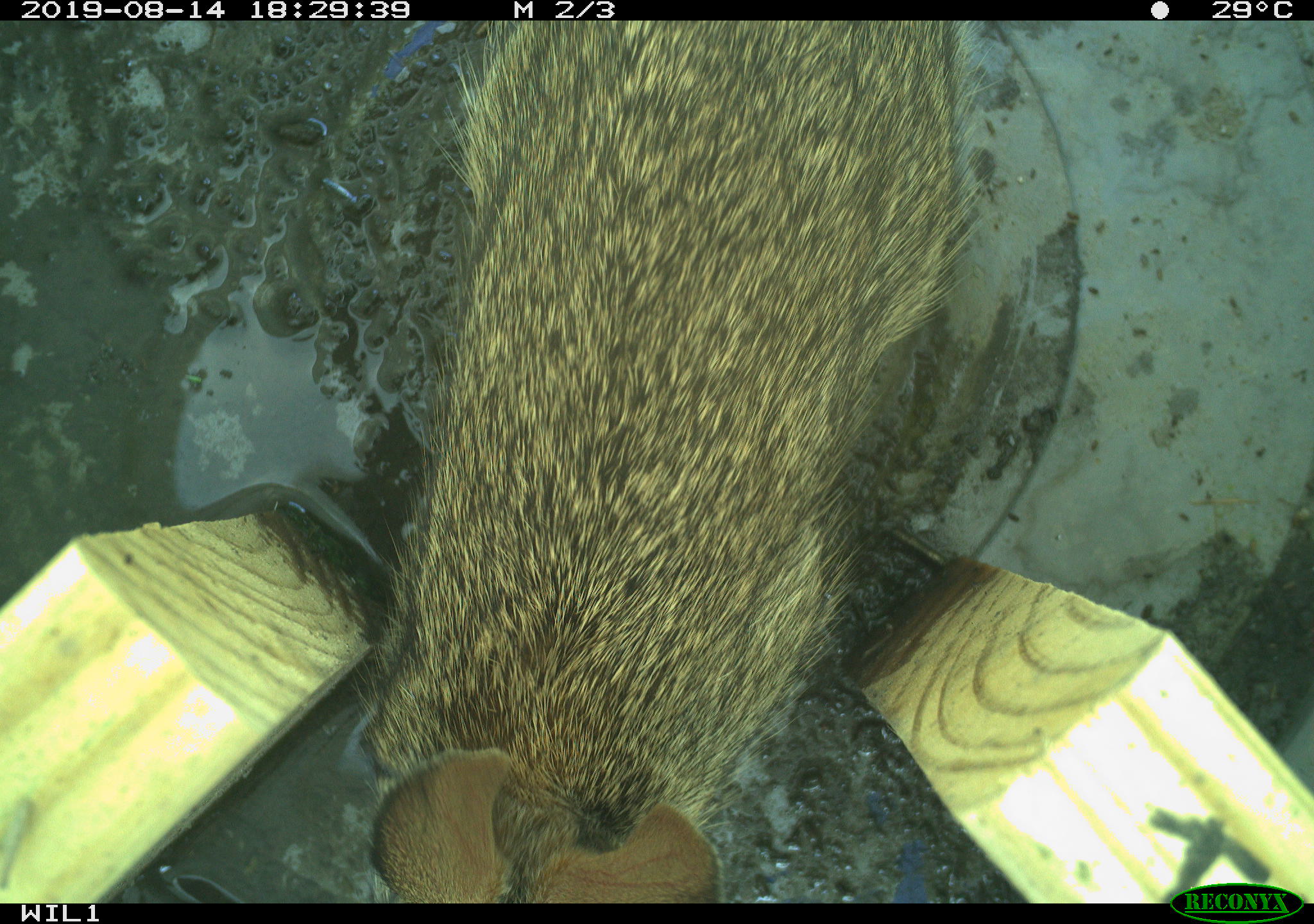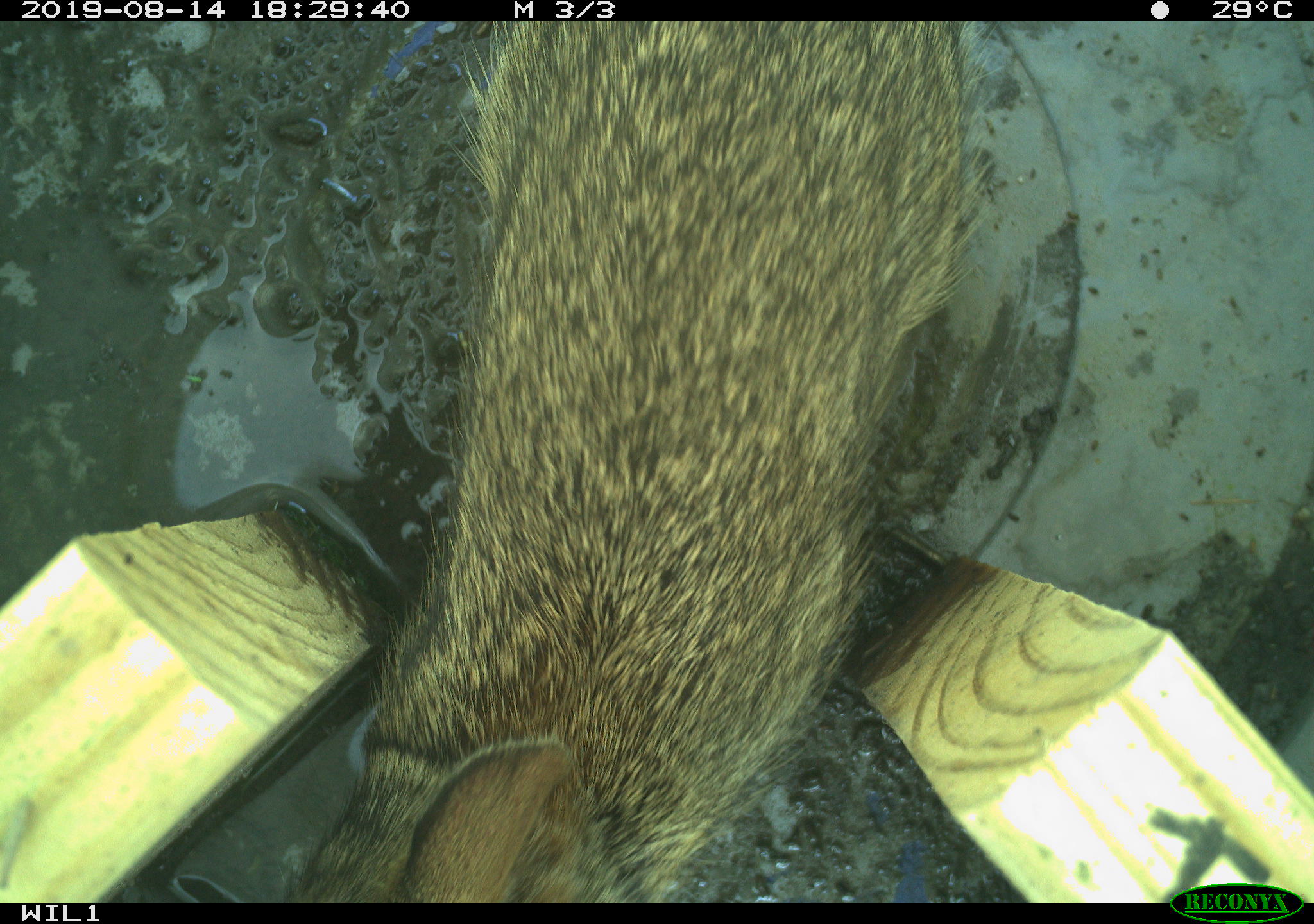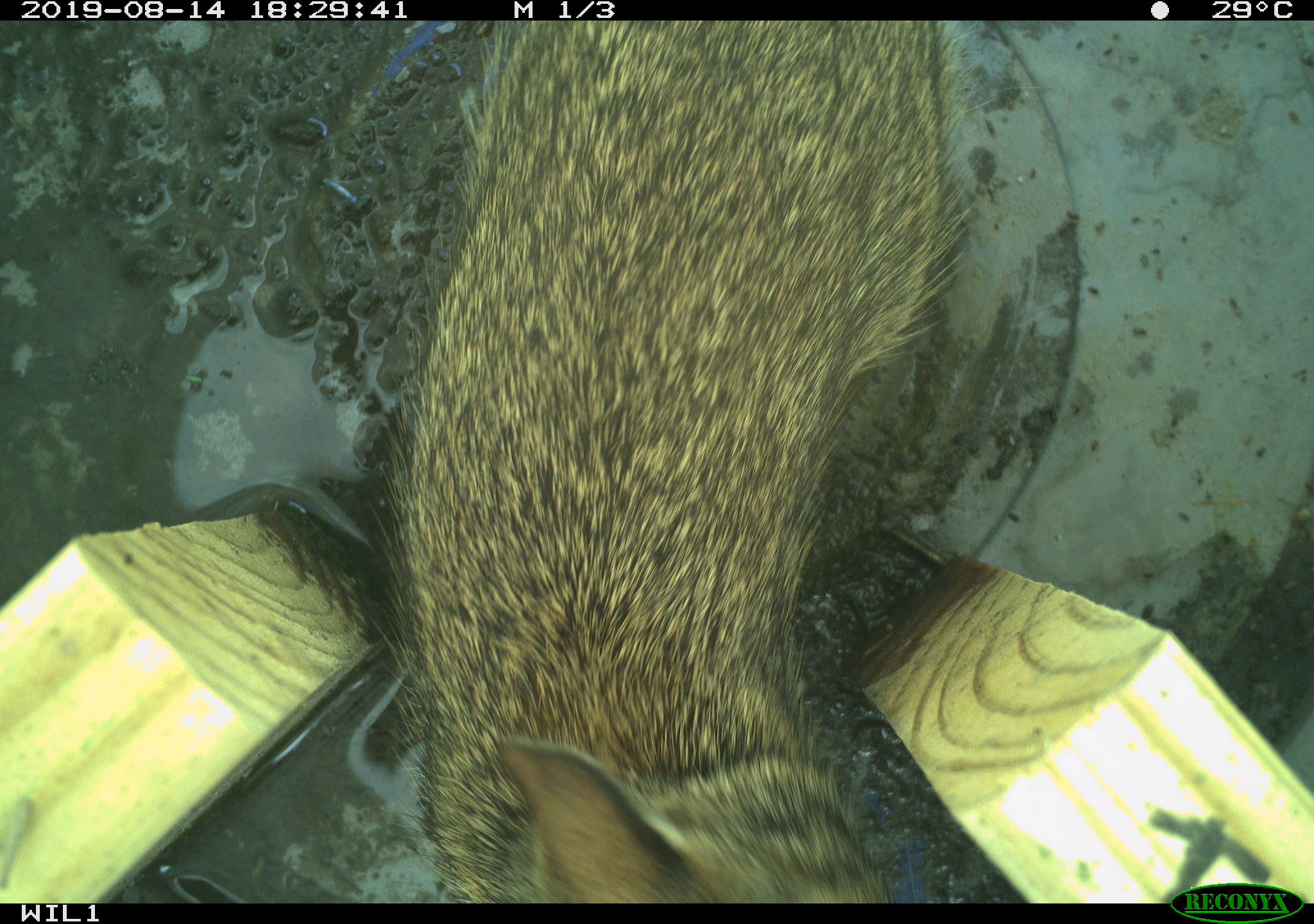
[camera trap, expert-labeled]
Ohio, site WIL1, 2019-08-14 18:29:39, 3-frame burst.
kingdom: Animalia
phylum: Chordata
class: Mammalia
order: Lagomorpha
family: Leporidae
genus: Sylvilagus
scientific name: Sylvilagus floridanus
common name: eastern cottontail